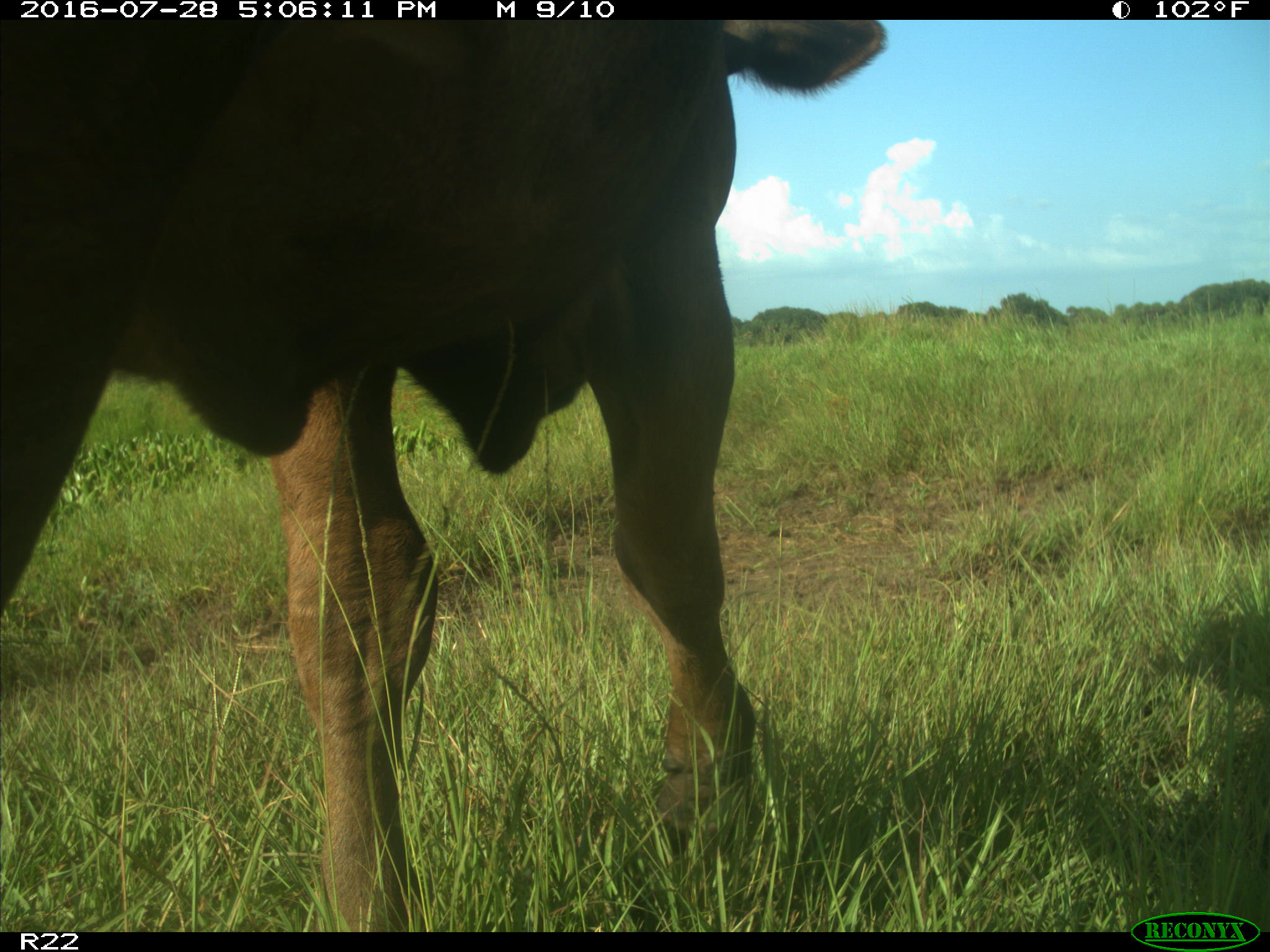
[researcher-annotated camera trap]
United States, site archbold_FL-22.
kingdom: Animalia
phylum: Chordata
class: Mammalia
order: Artiodactyla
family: Bovidae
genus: Bos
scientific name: Bos taurus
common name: domestic cow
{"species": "Bos taurus (domestic cow)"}